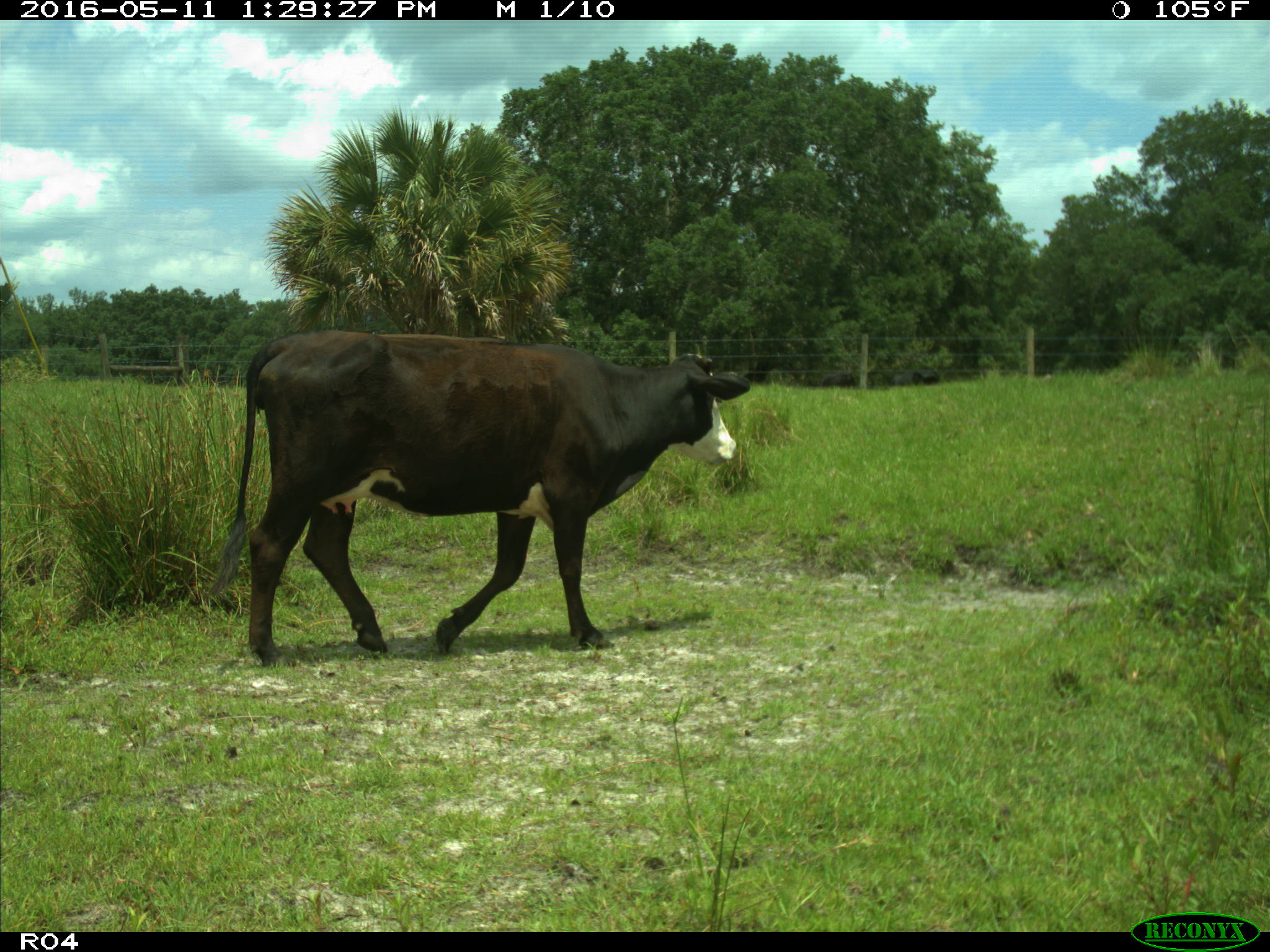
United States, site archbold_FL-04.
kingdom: Animalia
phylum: Chordata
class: Mammalia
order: Artiodactyla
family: Bovidae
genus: Bos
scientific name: Bos taurus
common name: domestic cow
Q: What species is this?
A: Bos taurus (domestic cow).